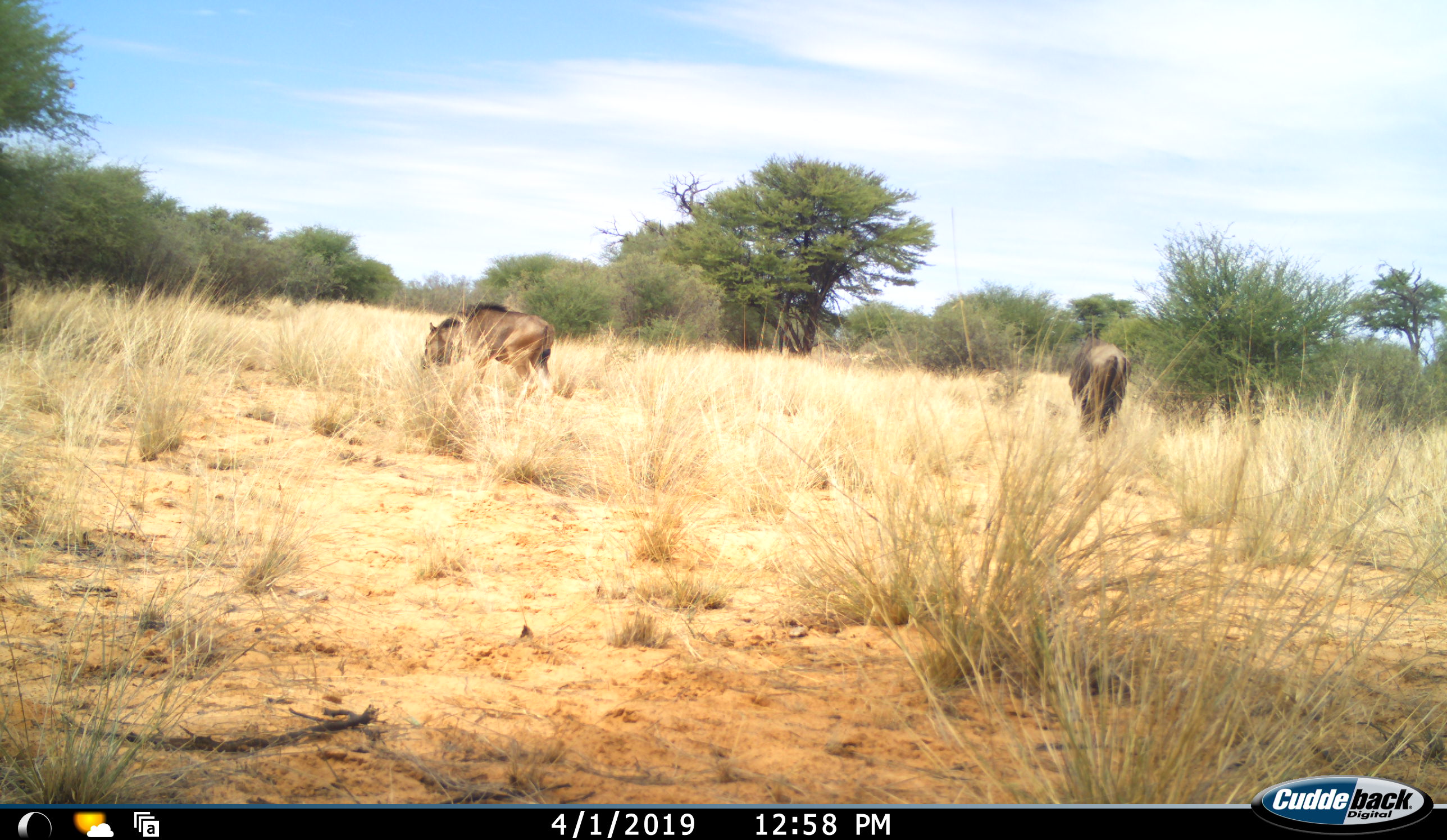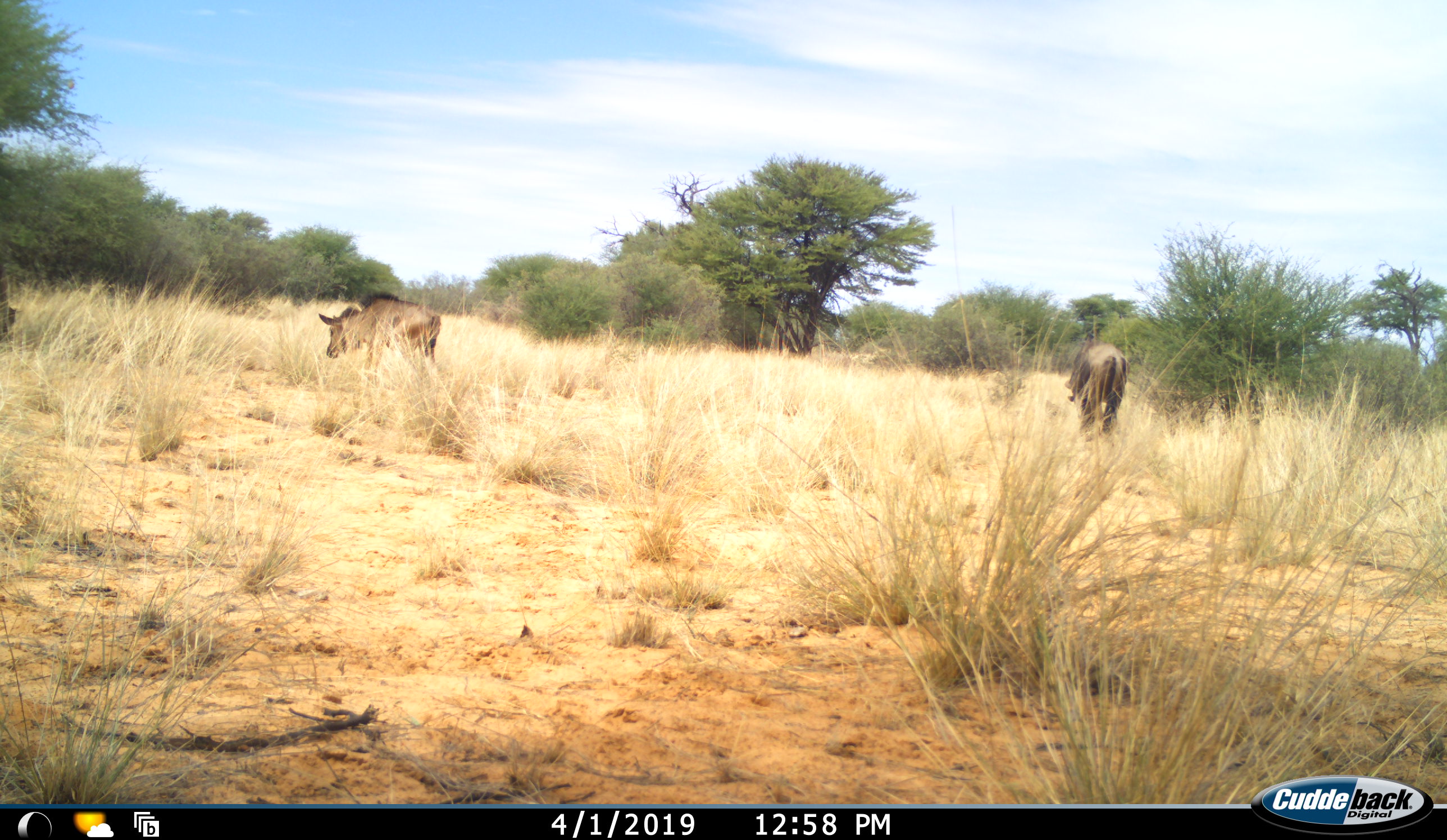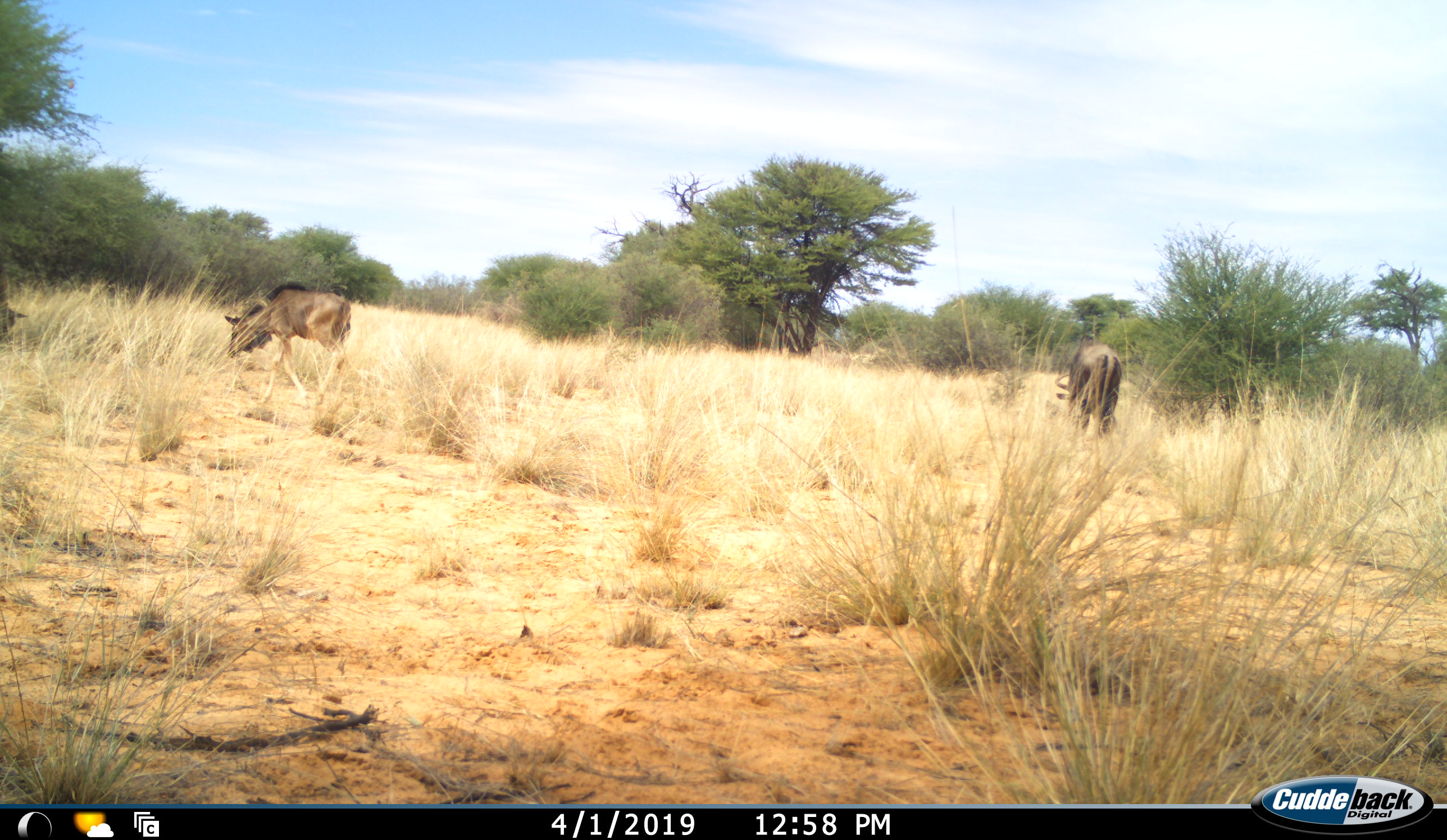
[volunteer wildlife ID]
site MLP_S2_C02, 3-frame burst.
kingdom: Animalia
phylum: Chordata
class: Mammalia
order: Artiodactyla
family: Bovidae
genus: Connochaetes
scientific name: Connochaetes taurinus taurinus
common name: blue wildebeest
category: wildebeestblue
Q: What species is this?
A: Wildebeestblue (blue wildebeest) (Connochaetes taurinus taurinus).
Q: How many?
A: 2.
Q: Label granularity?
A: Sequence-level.